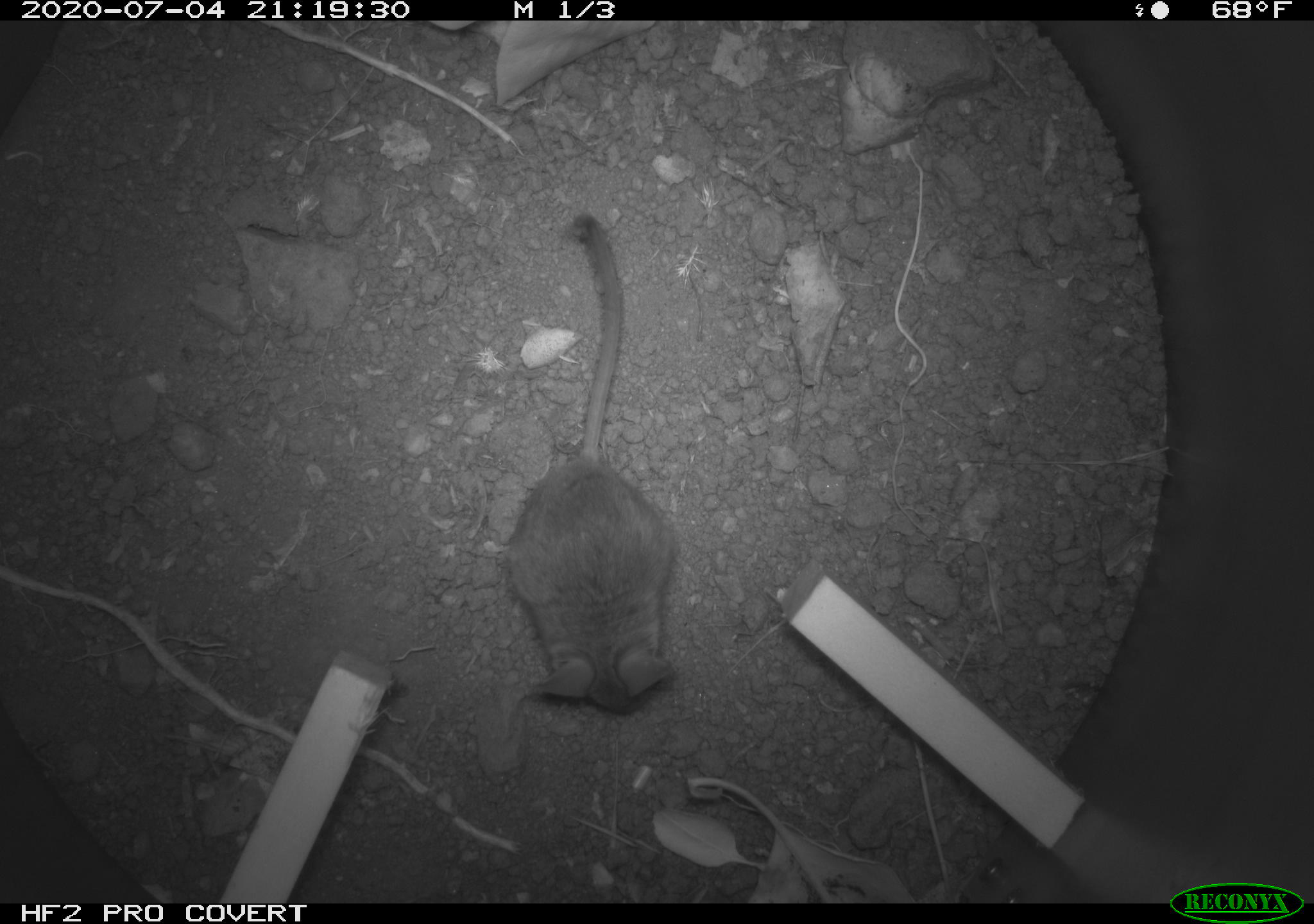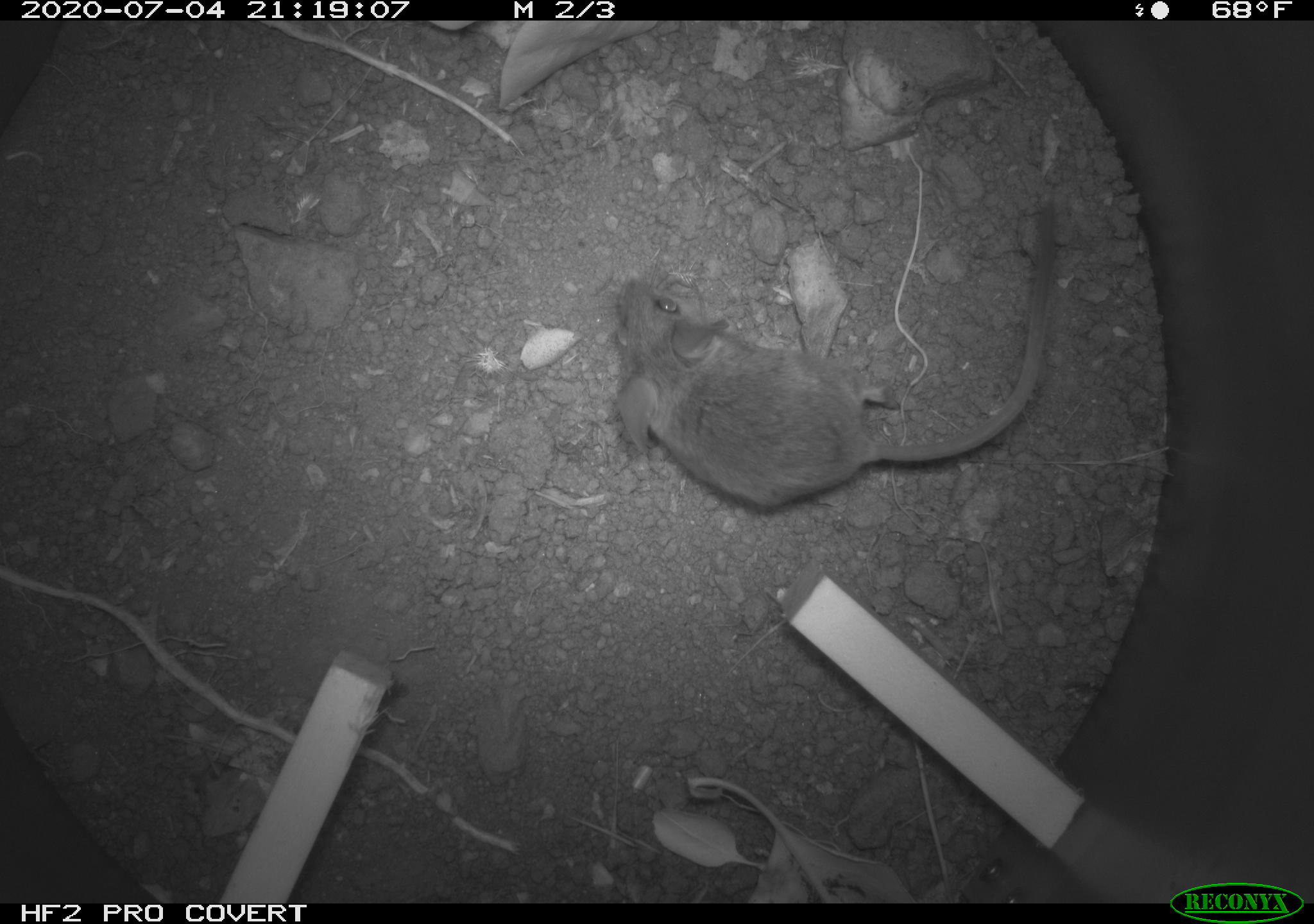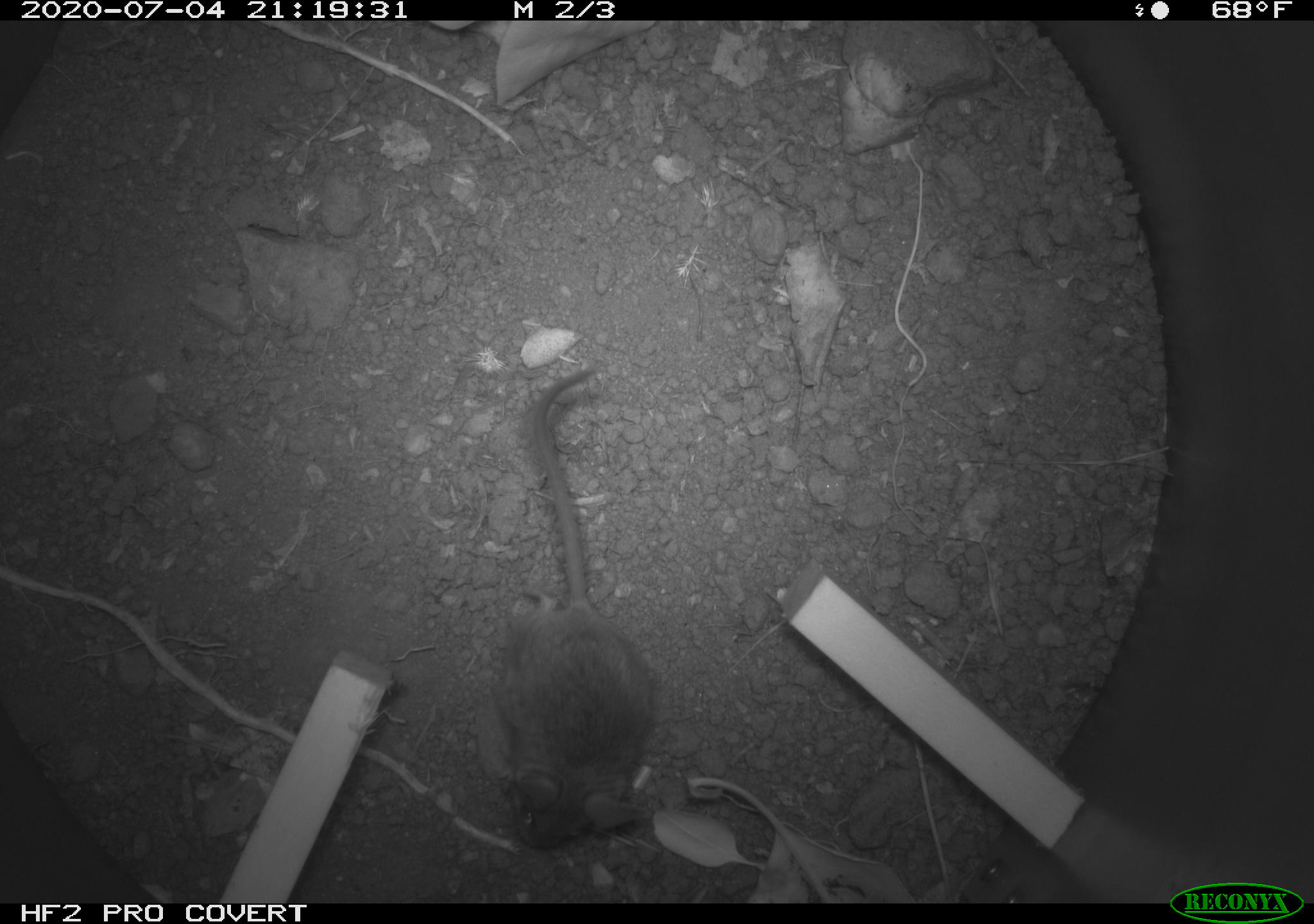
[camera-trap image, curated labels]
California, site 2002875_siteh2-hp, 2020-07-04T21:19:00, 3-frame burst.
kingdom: Animalia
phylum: Chordata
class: Mammalia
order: Rodentia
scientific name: Rodentia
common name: rodent